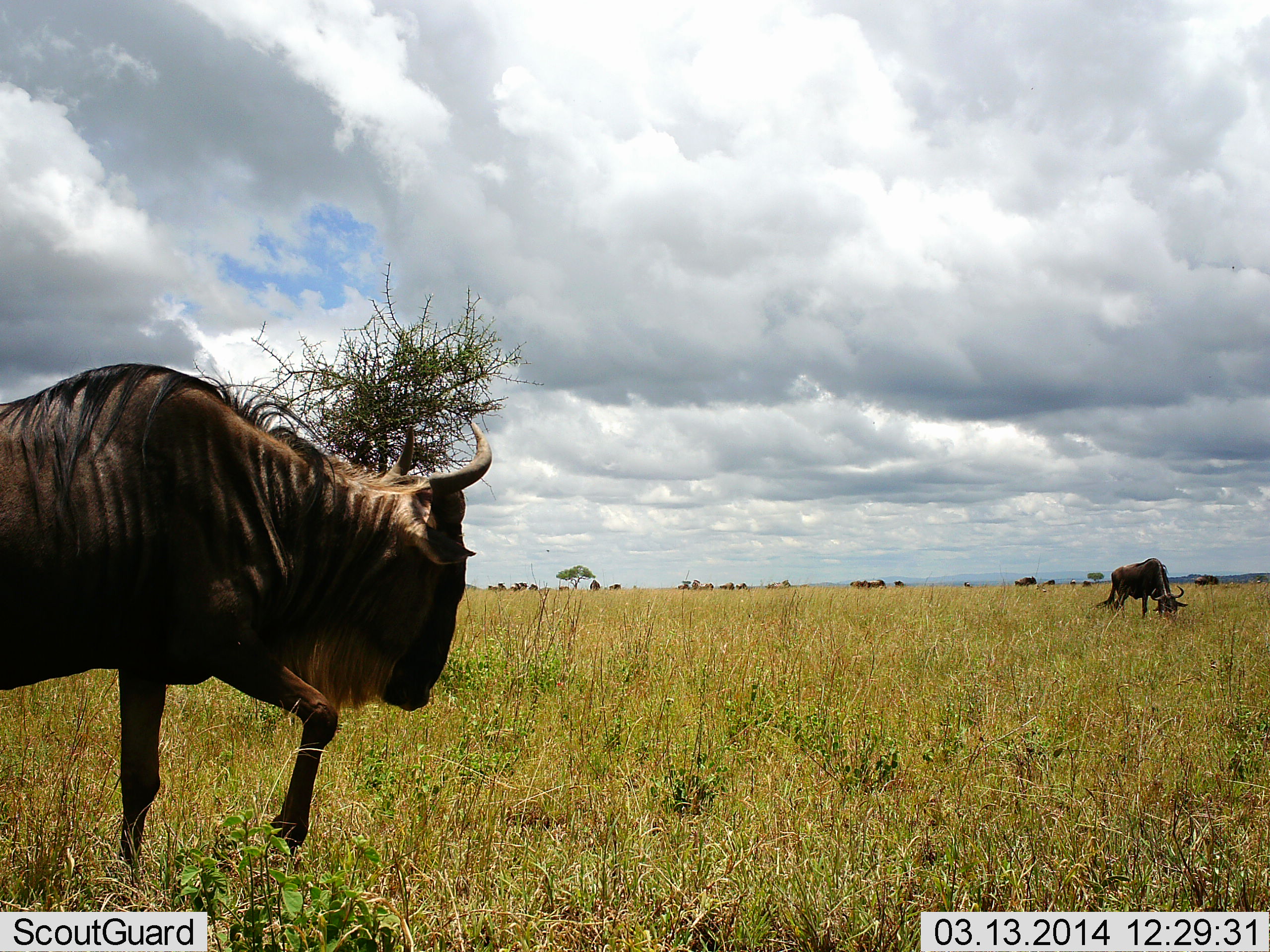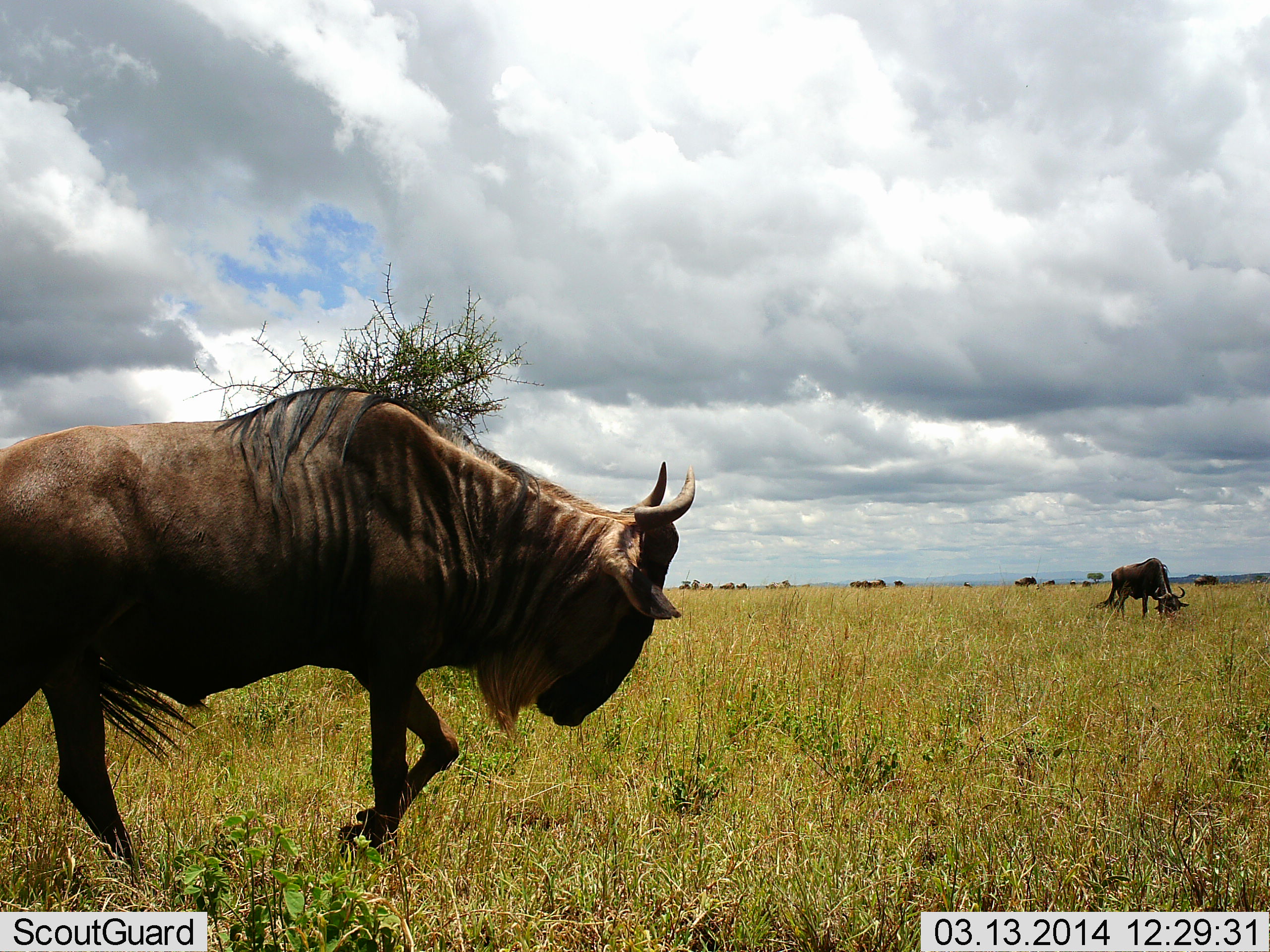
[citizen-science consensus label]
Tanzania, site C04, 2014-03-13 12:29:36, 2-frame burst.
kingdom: Animalia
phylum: Chordata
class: Mammalia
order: Artiodactyla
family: Bovidae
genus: Connochaetes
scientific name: Connochaetes taurinus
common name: blue wildebeest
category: wildebeest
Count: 2.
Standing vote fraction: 40%.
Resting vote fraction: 10%.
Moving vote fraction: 80%.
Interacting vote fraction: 10%.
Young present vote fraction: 0%.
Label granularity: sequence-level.